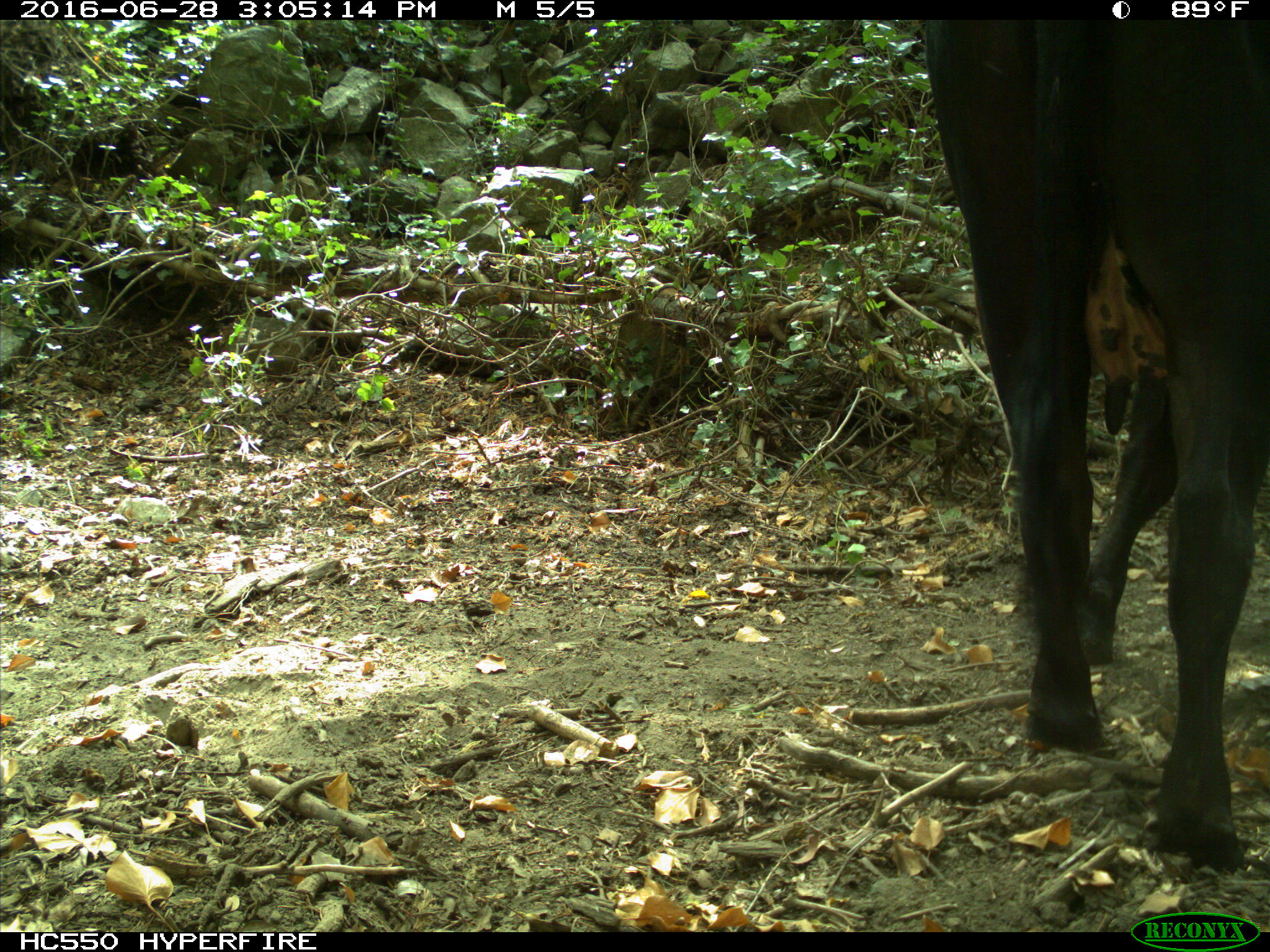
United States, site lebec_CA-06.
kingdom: Animalia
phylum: Chordata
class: Mammalia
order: Artiodactyla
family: Bovidae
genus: Bos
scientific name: Bos taurus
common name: domestic cow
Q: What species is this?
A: Bos taurus (domestic cow).